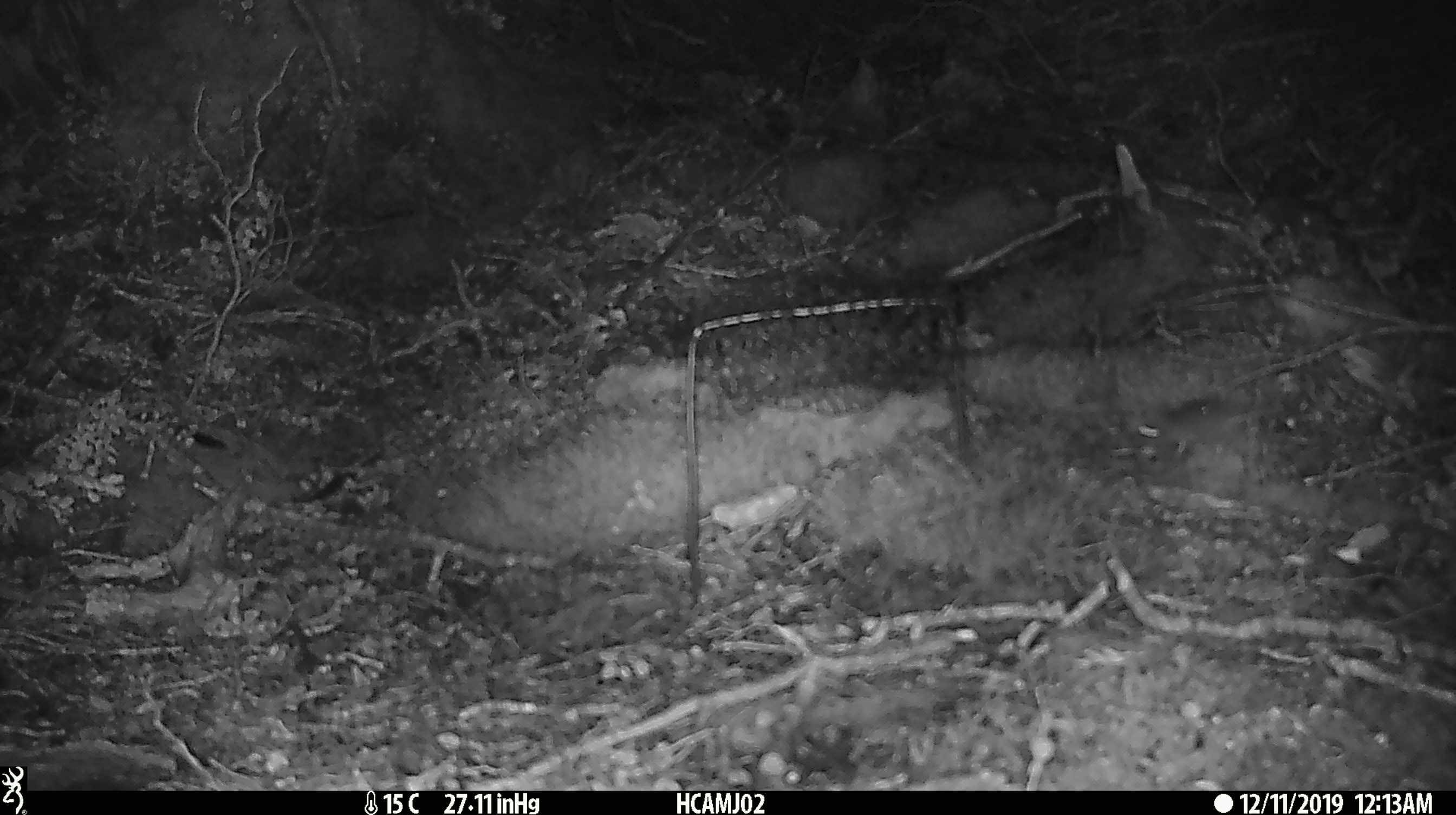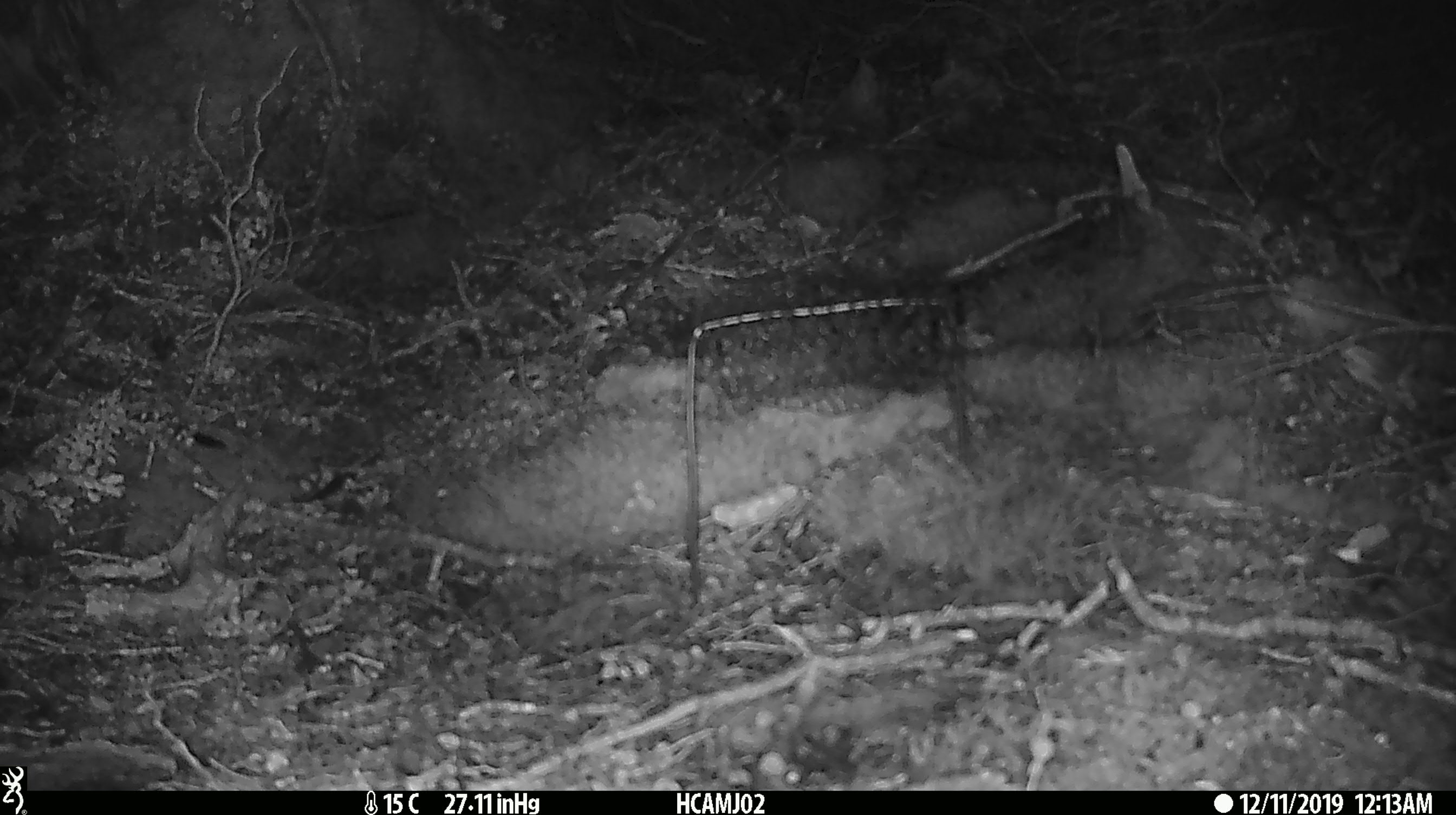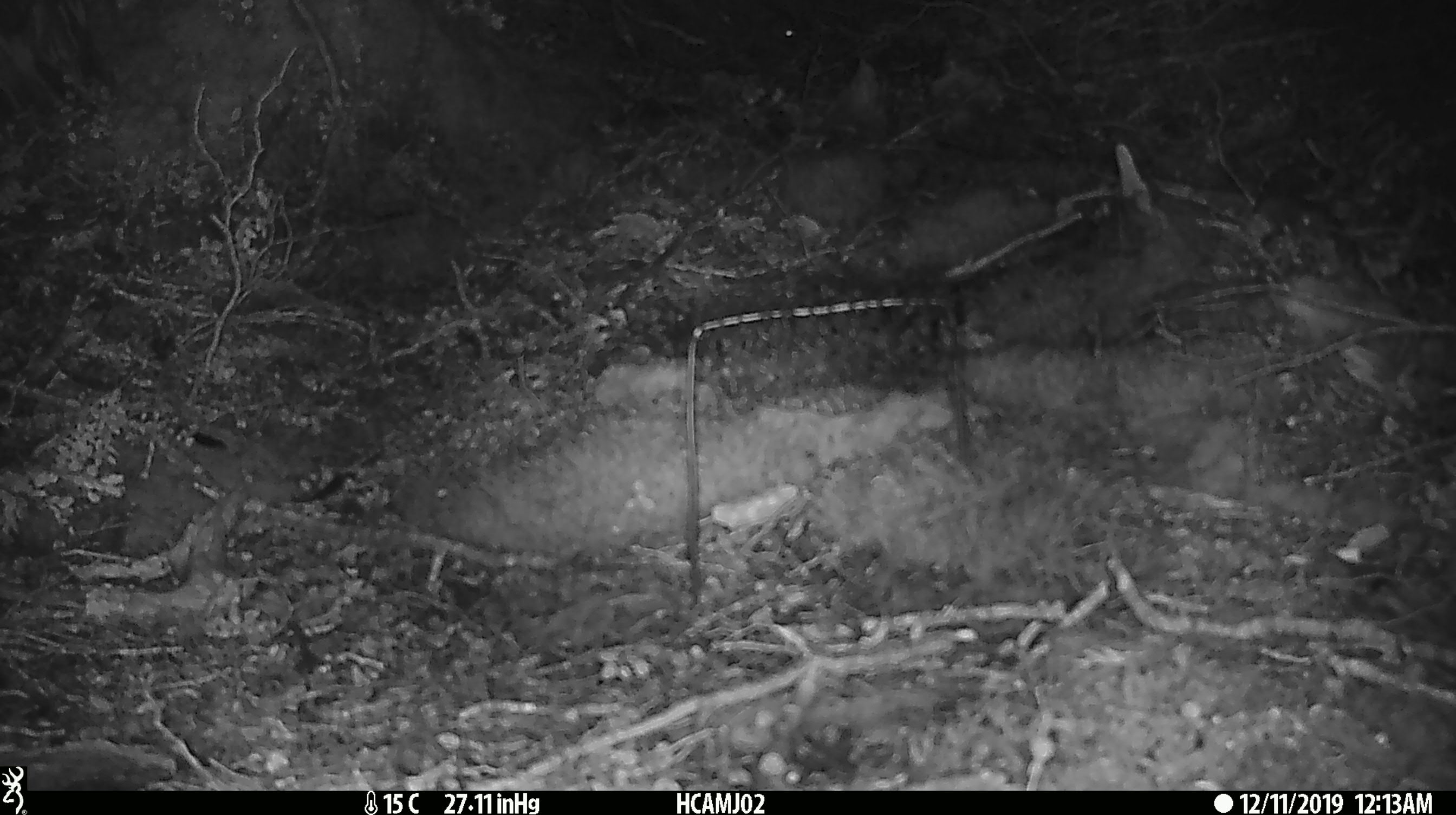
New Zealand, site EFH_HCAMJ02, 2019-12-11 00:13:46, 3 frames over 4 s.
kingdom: Animalia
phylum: Chordata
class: Mammalia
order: Rodentia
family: Muridae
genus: Mus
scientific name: Mus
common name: mouse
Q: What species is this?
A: Mouse (Mus).